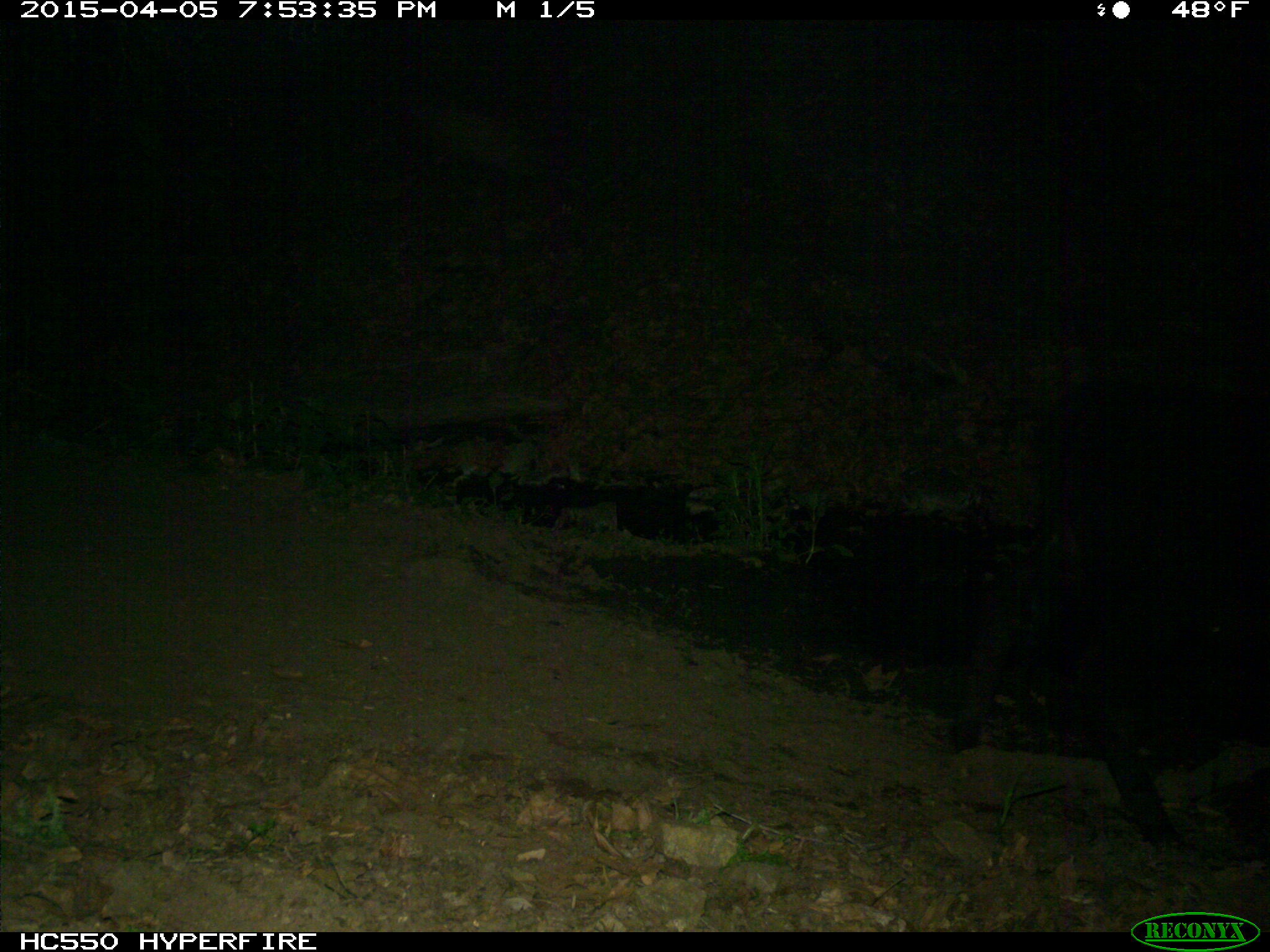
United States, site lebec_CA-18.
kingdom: Animalia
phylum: Chordata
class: Mammalia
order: Artiodactyla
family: Bovidae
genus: Bos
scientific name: Bos taurus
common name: domestic cow